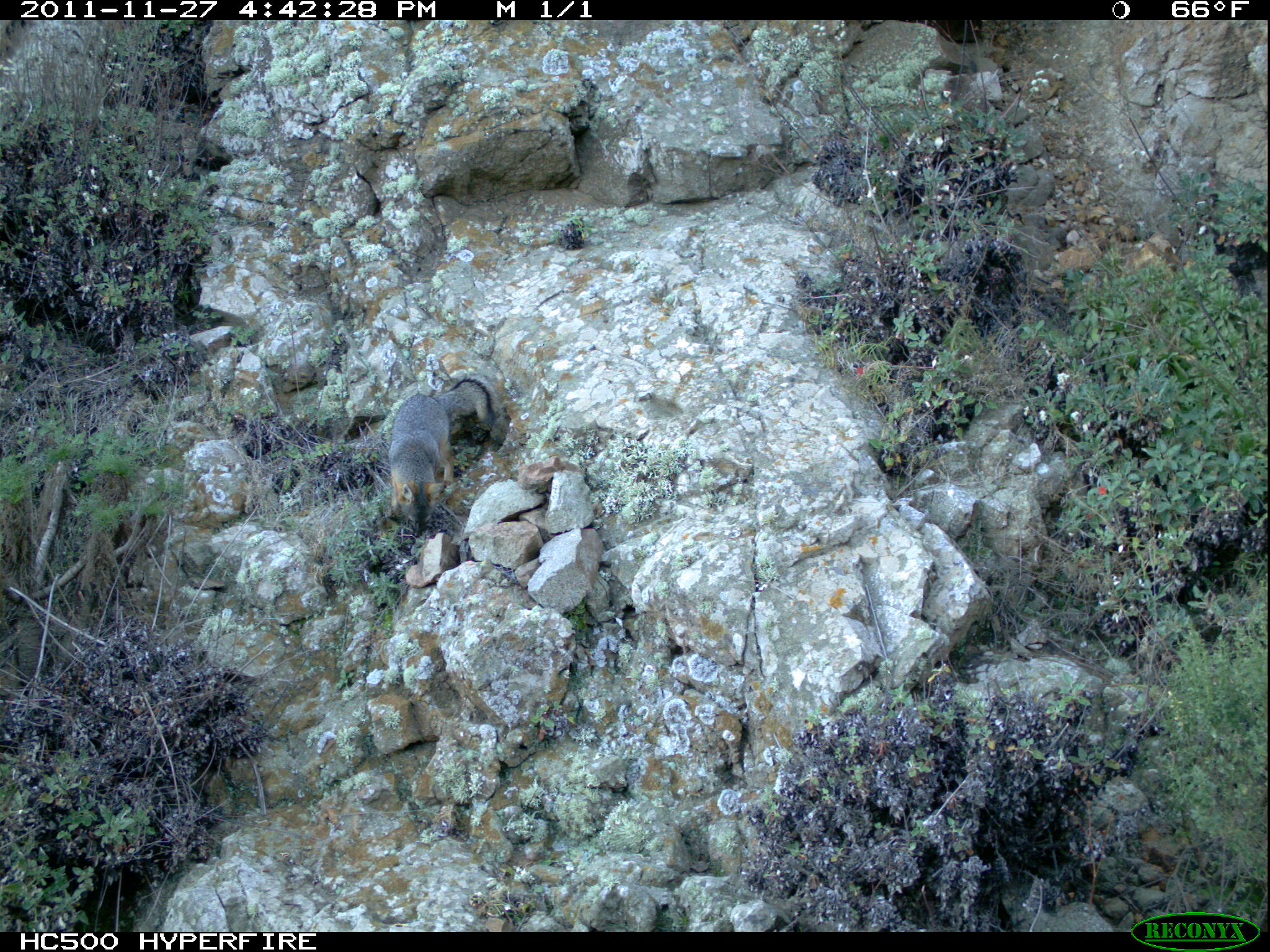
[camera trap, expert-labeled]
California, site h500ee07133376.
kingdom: Animalia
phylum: Chordata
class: Mammalia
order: Carnivora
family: Canidae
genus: Urocyon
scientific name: Urocyon littoralis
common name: island fox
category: fox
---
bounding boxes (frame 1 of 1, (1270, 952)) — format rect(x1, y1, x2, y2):
fox: rect(389, 373, 500, 536)